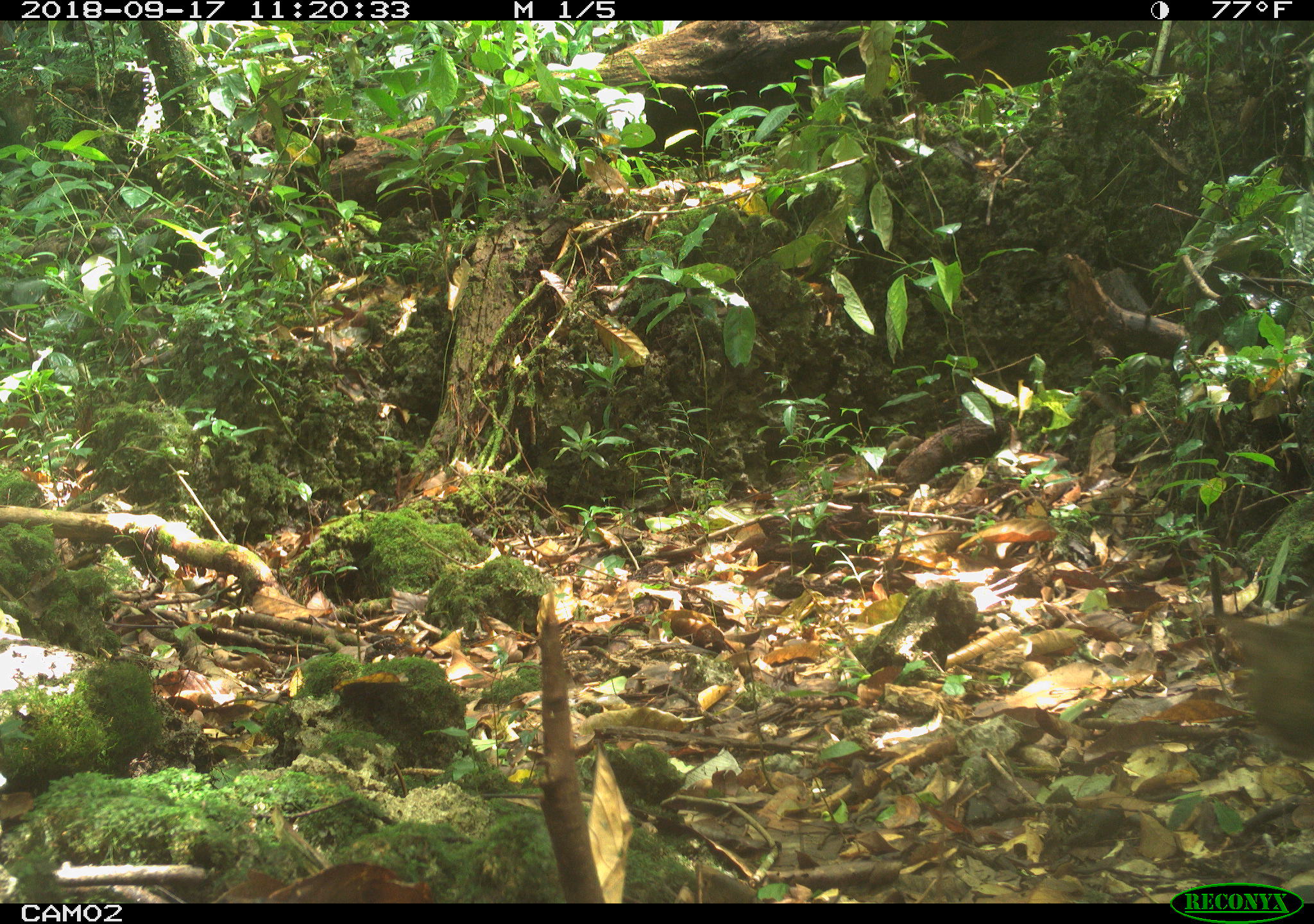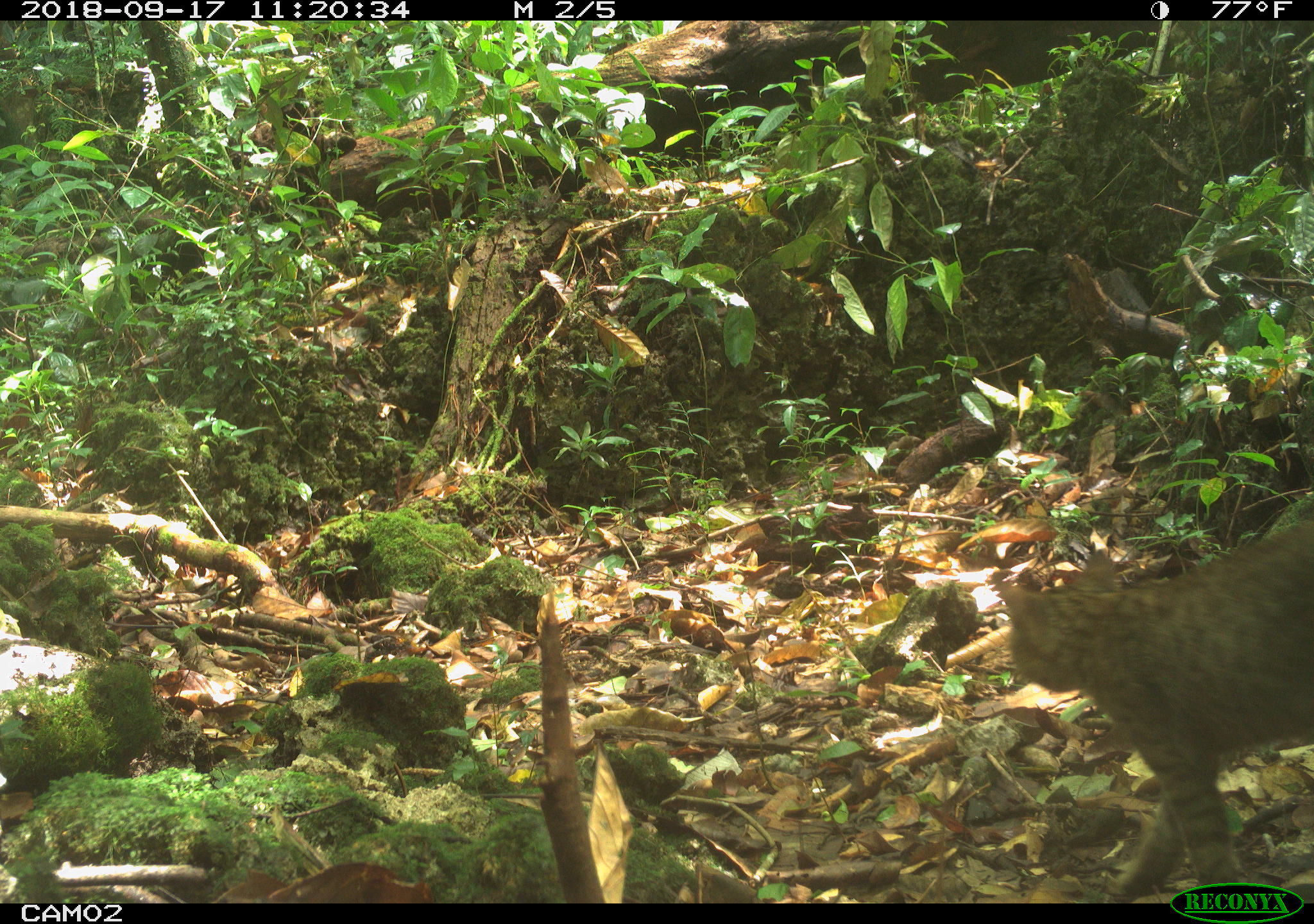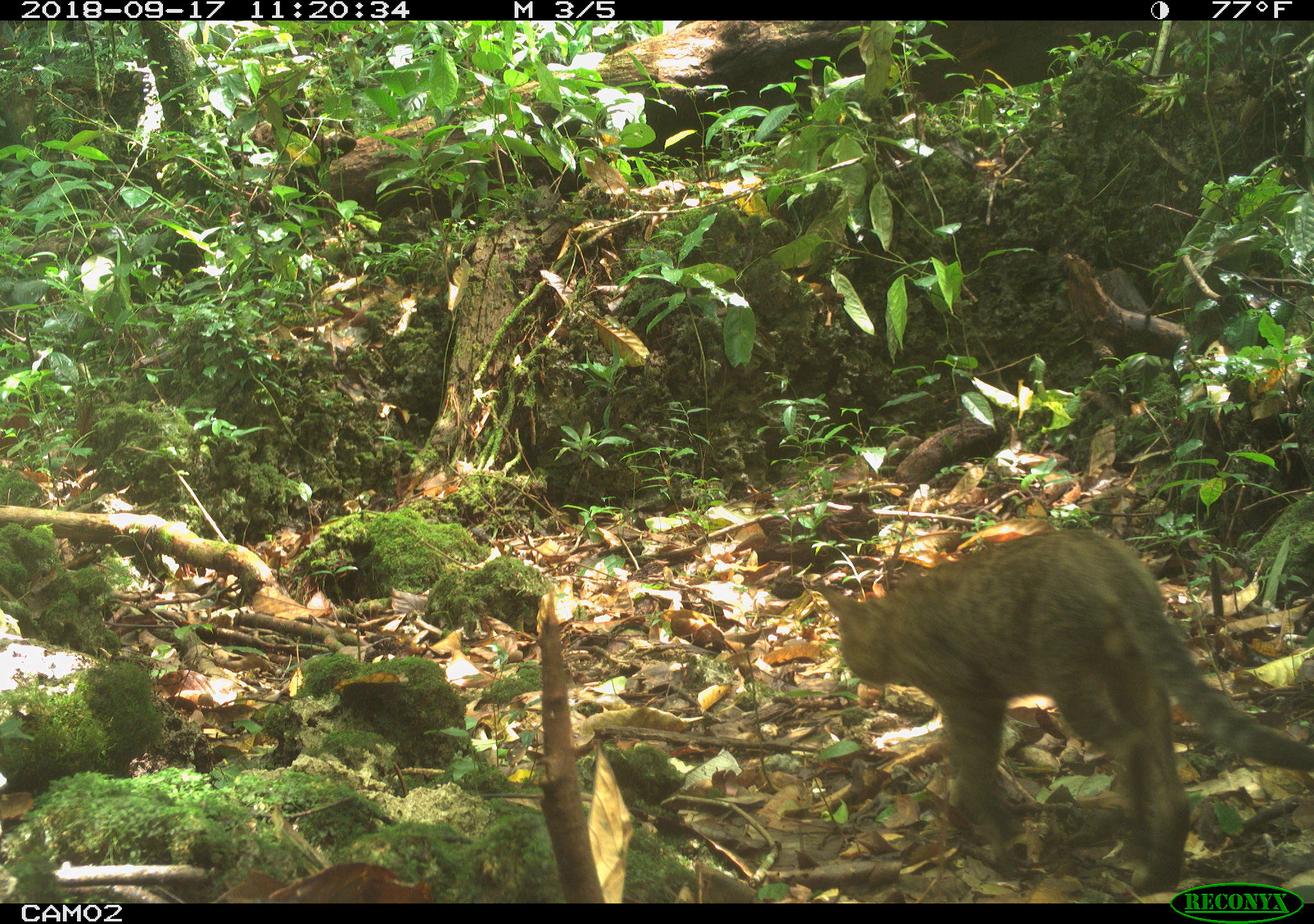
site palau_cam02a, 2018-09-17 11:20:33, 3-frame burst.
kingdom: Animalia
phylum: Chordata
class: Mammalia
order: Carnivora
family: Felidae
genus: Felis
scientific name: Felis catus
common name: cat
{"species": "cat (Felis catus)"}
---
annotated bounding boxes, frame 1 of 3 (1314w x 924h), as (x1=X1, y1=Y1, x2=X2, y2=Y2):
cat: (x1=1208, y1=587, x2=1314, y2=768)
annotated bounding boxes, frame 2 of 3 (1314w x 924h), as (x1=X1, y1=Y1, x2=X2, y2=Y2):
cat: (x1=996, y1=509, x2=1313, y2=878)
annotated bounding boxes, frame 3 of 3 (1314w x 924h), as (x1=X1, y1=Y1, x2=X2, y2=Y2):
cat: (x1=803, y1=515, x2=1314, y2=883)